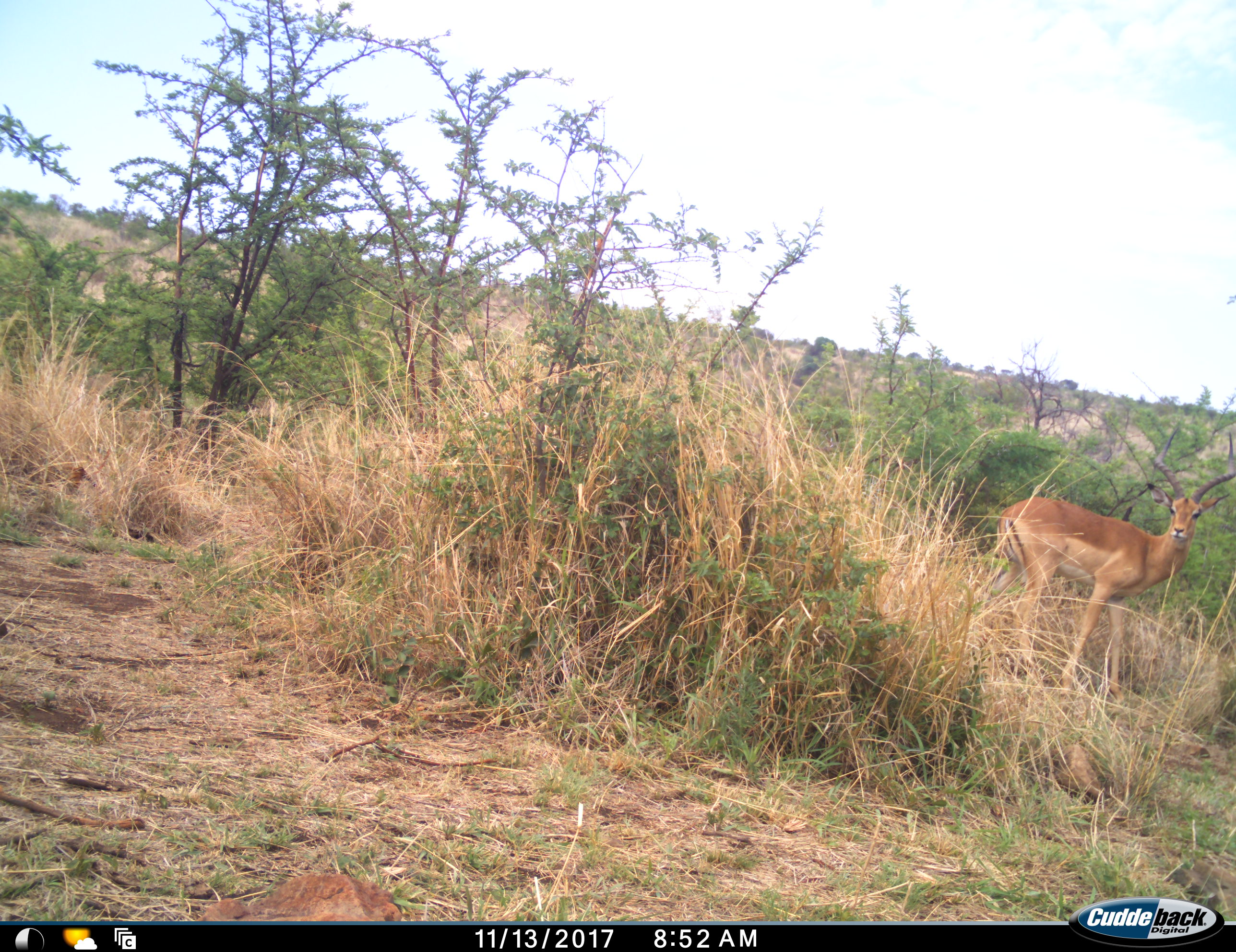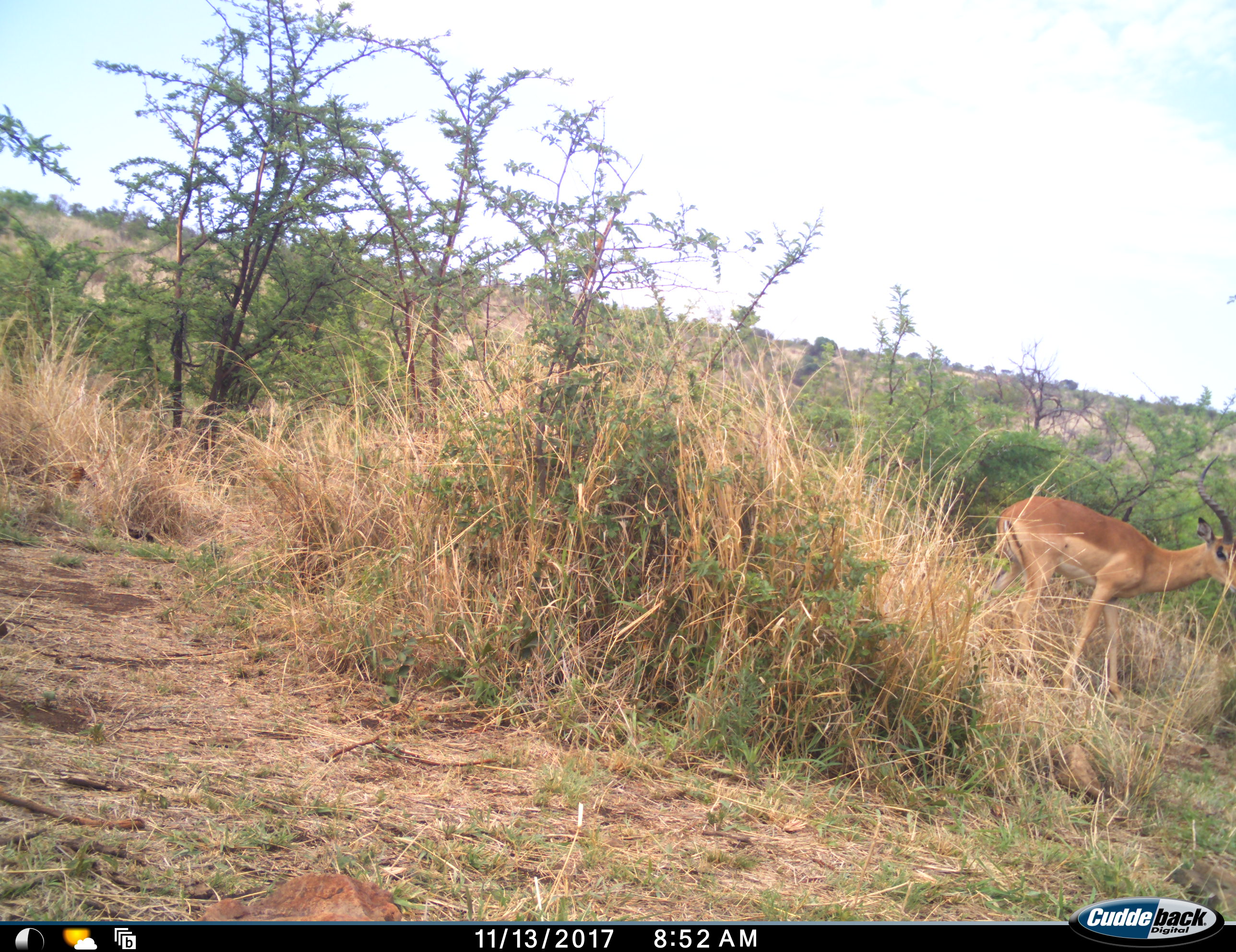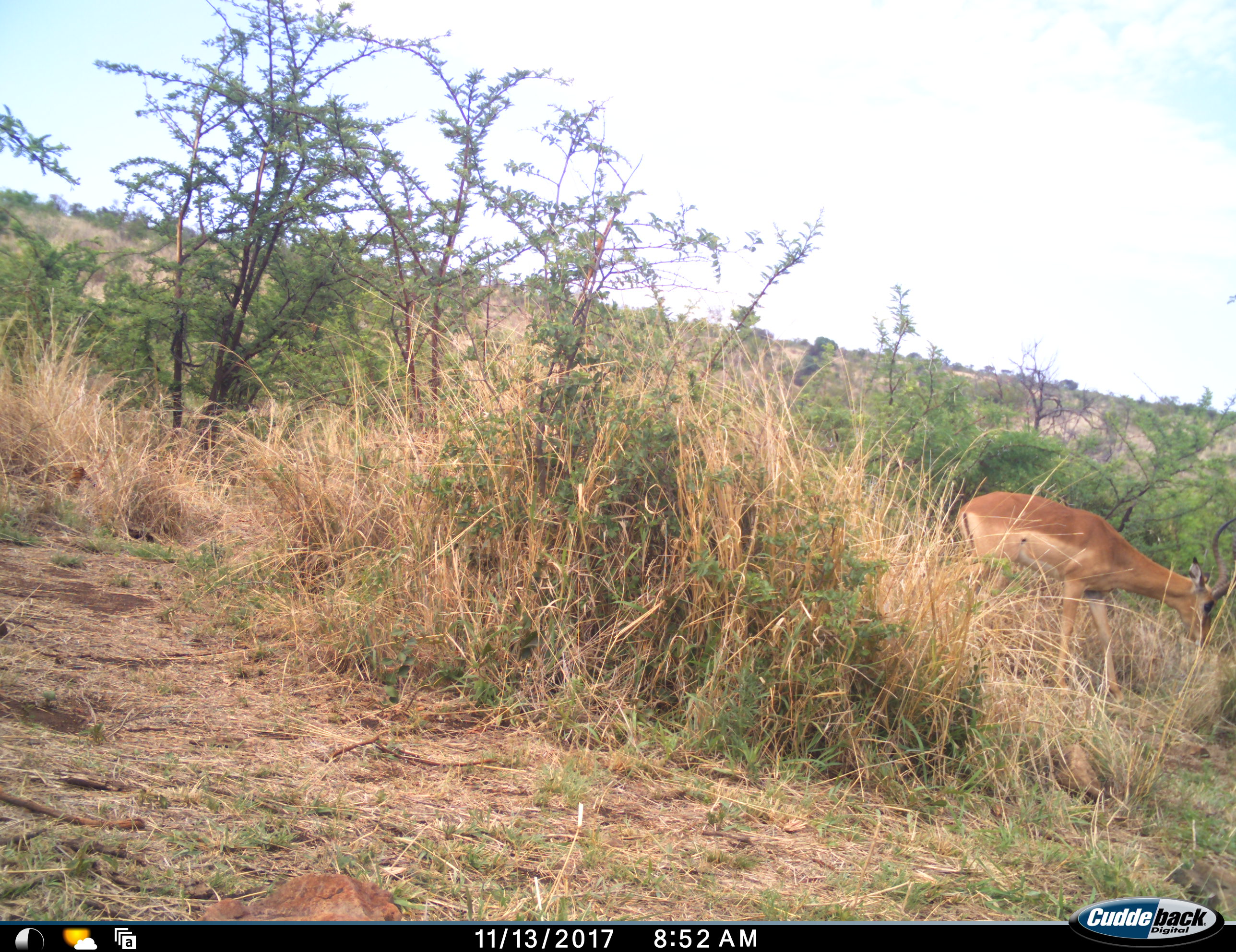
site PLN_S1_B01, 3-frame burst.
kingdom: Animalia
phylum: Chordata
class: Mammalia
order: Artiodactyla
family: Bovidae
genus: Aepyceros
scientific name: Aepyceros melampus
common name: impala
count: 1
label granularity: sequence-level